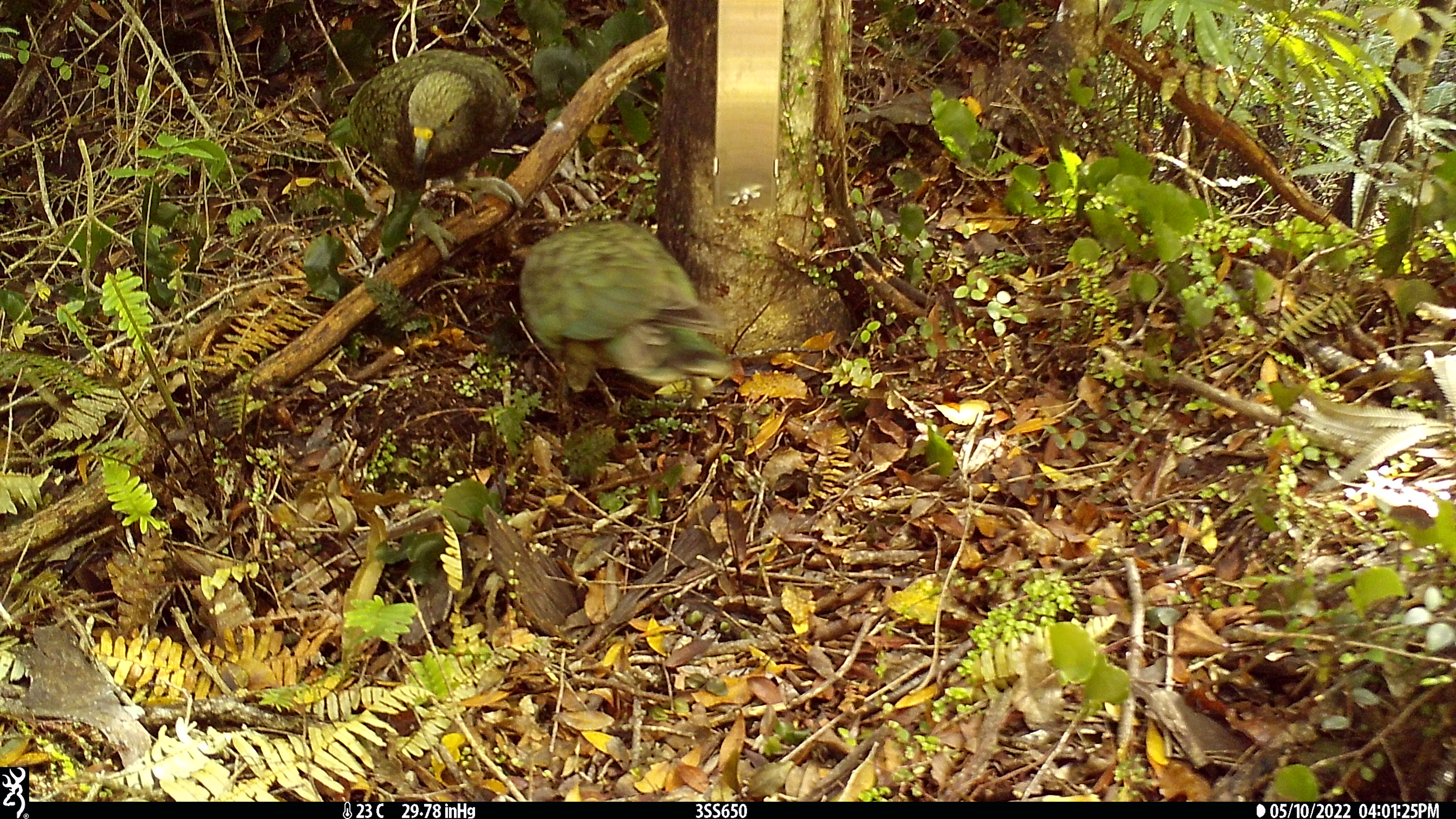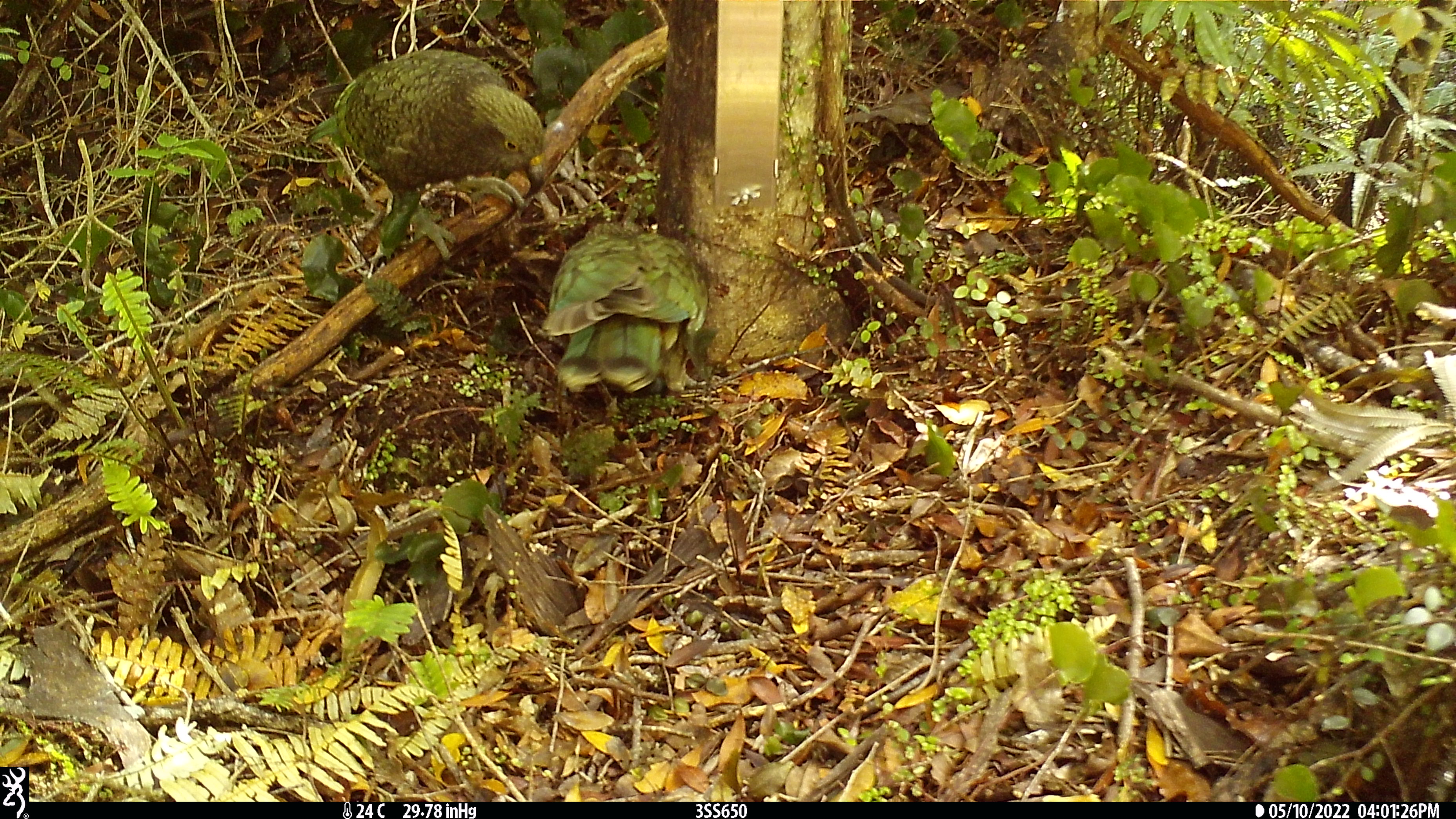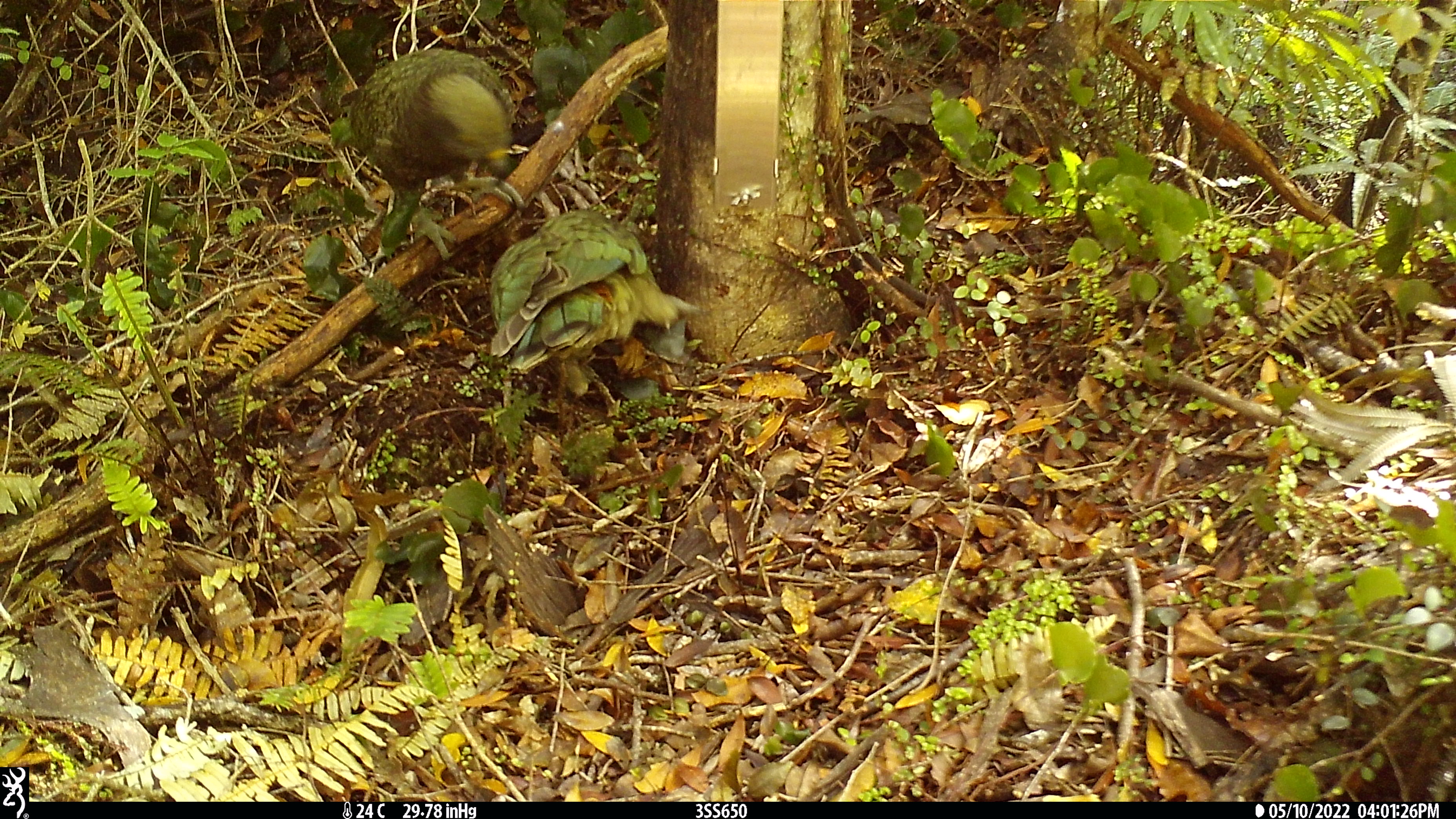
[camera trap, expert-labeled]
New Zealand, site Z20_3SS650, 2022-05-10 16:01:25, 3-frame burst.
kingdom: Animalia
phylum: Chordata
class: Aves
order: Psittaciformes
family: Strigopidae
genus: Nestor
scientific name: Nestor notabilis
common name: kea